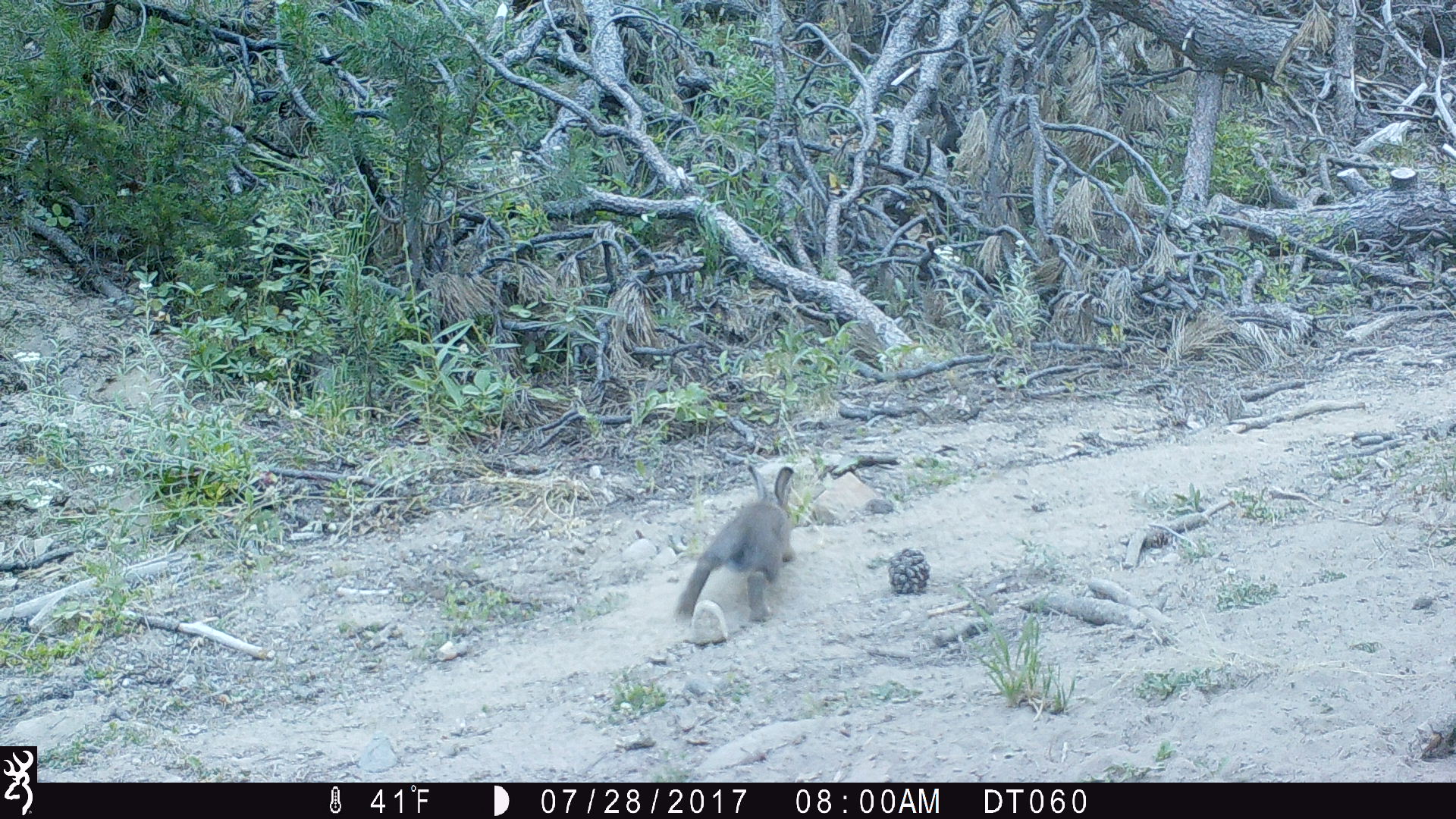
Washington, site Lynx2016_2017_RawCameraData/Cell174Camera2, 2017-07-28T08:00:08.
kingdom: Animalia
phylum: Chordata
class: Mammalia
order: Lagomorpha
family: Leporidae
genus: Lepus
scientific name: Lepus americanus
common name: snowshoe hare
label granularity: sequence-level